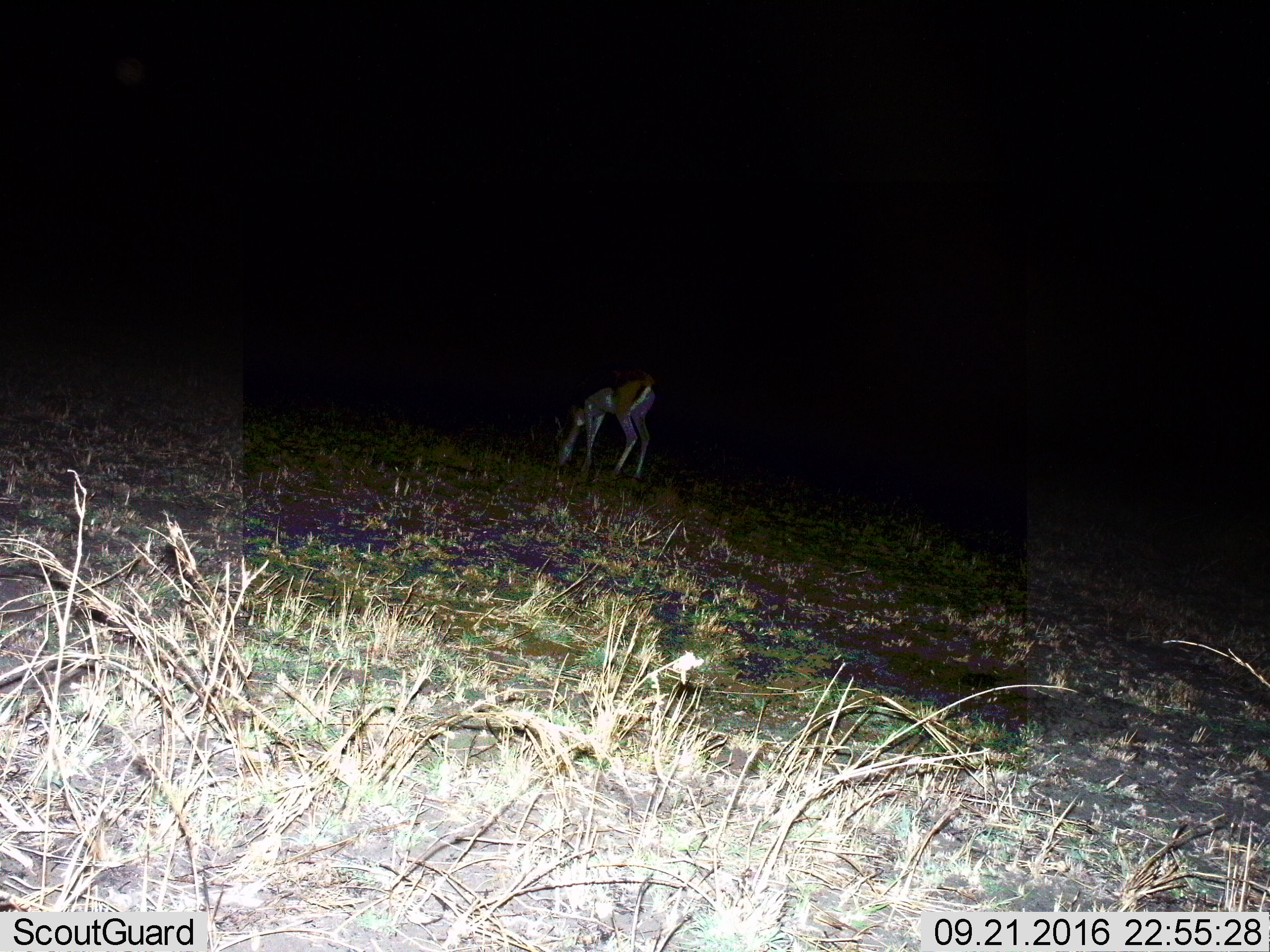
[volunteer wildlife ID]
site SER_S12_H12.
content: unidentified animal